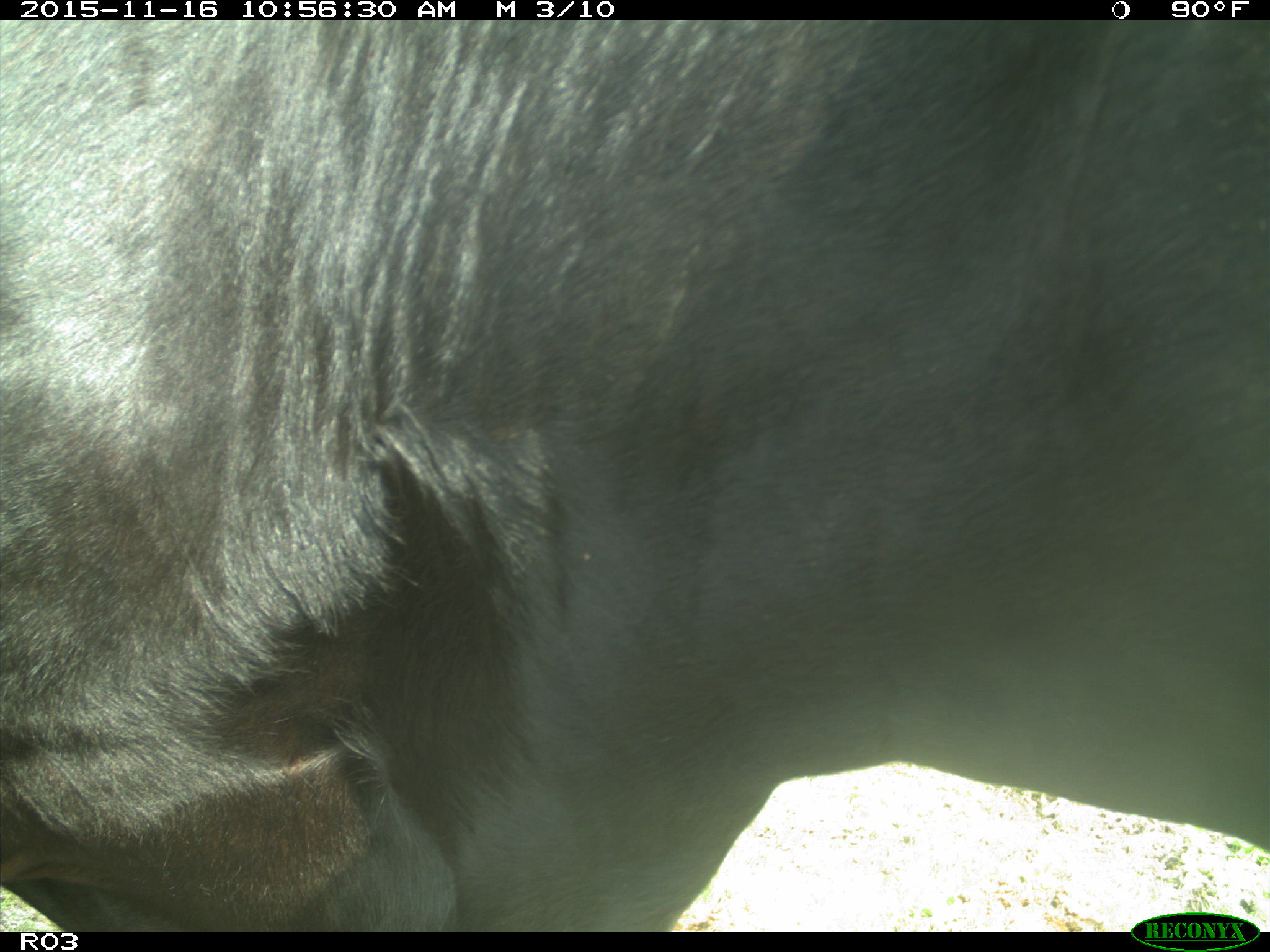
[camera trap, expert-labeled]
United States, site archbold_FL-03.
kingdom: Animalia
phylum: Chordata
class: Mammalia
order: Artiodactyla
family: Bovidae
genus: Bos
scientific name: Bos taurus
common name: domestic cow